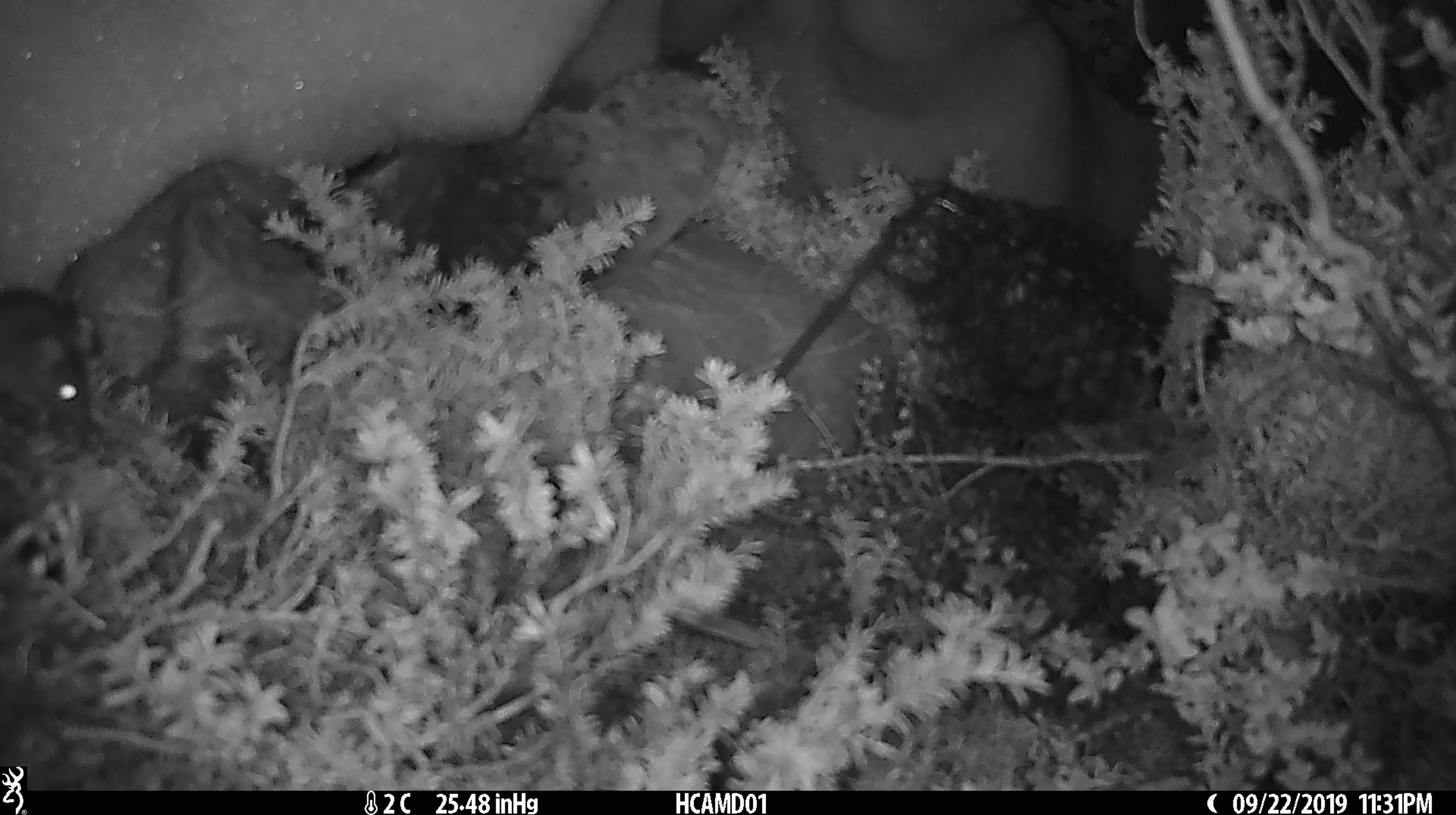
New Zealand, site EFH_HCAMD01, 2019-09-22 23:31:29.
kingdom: Animalia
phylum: Chordata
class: Mammalia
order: Rodentia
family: Muridae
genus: Mus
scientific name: Mus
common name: mouse